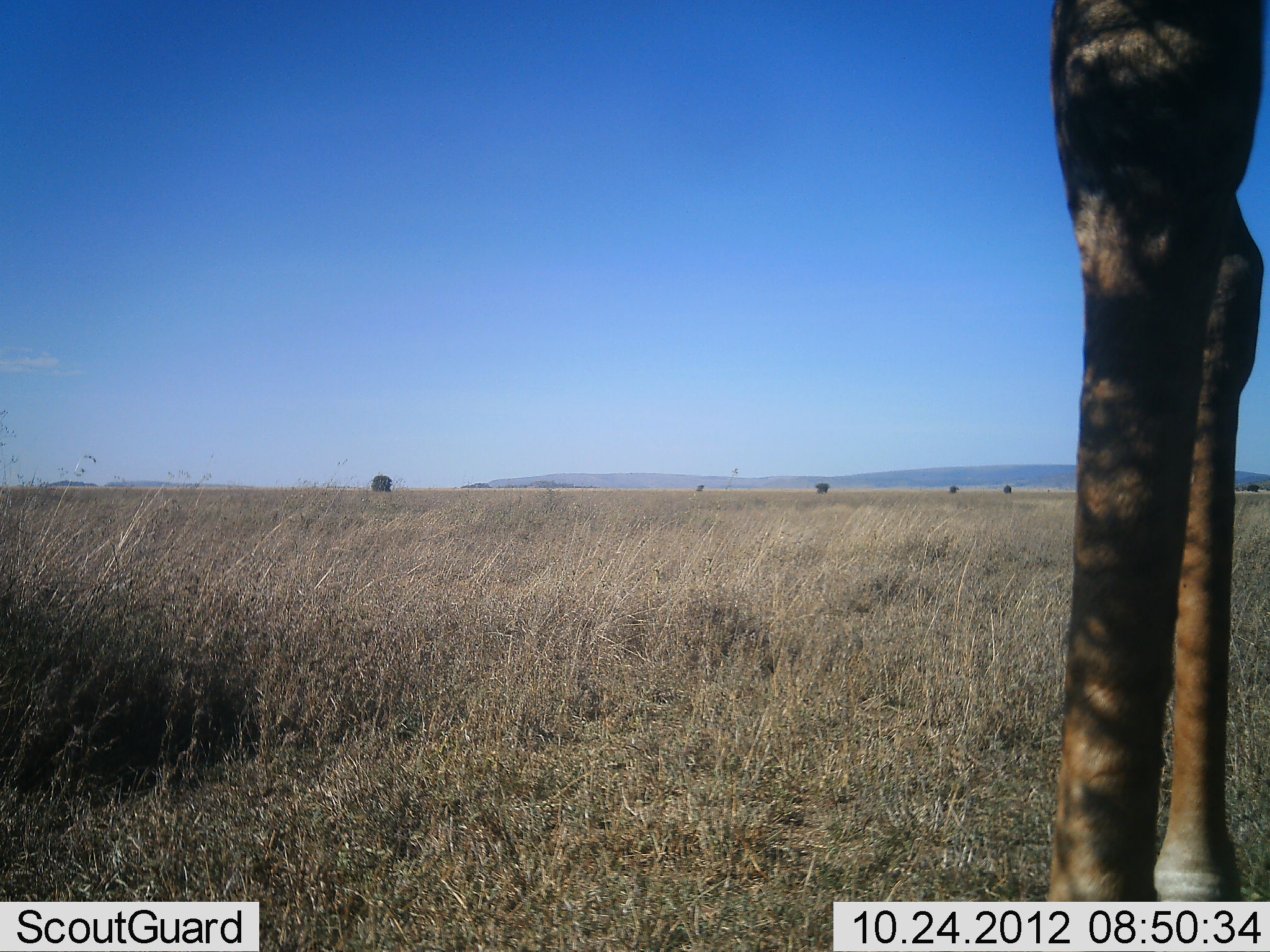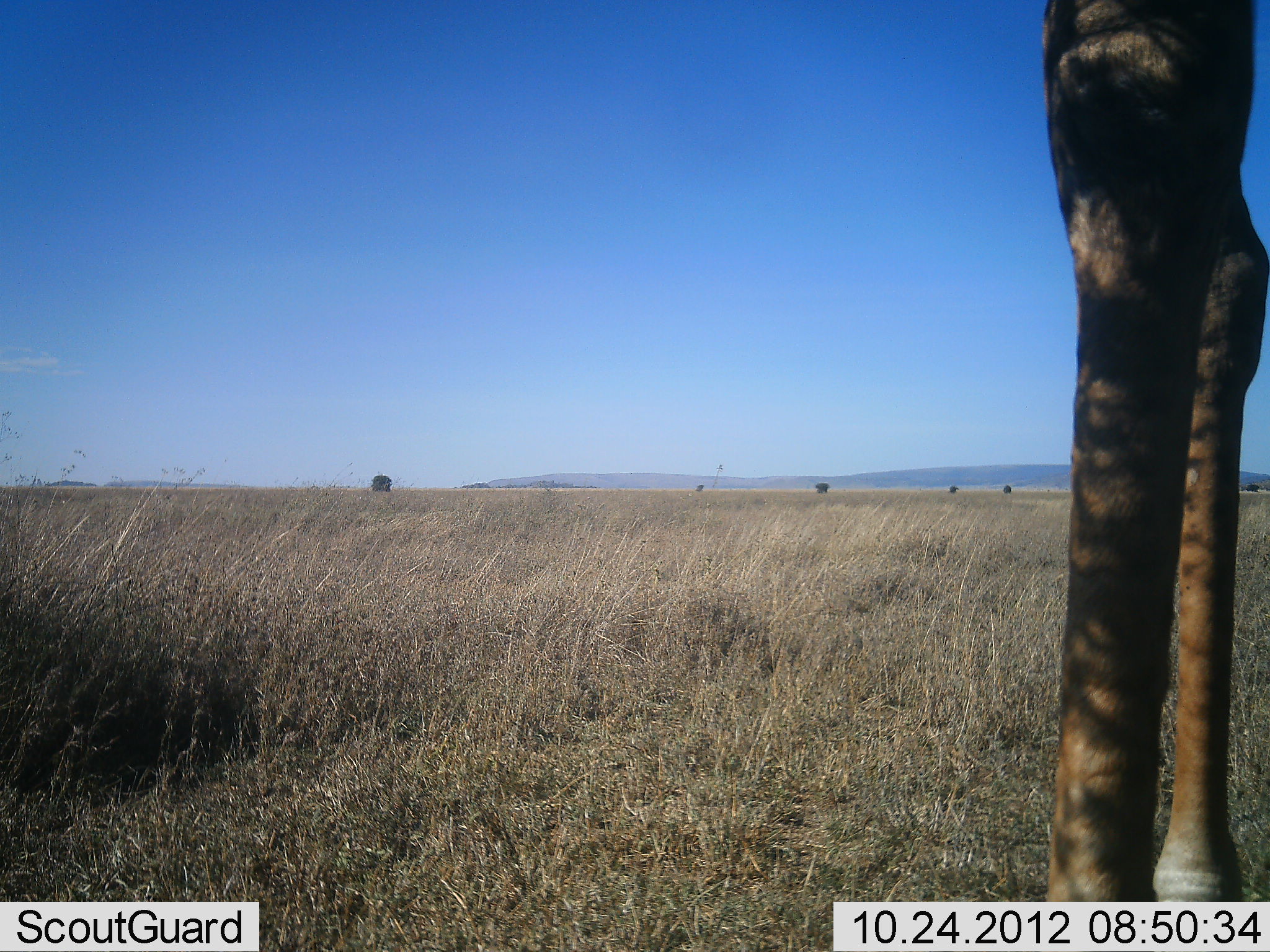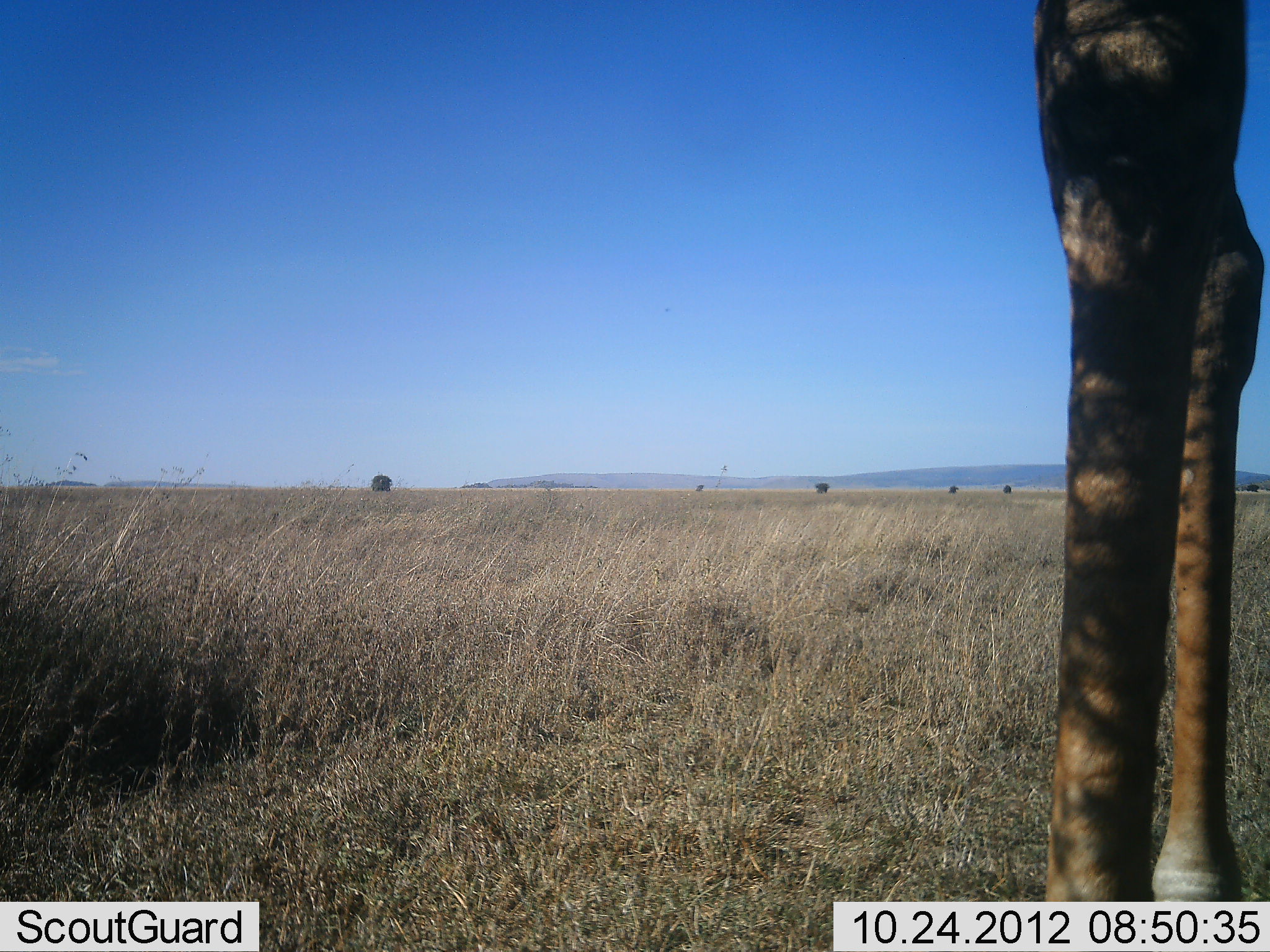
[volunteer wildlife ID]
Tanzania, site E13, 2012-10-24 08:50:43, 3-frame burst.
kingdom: Animalia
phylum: Chordata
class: Mammalia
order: Artiodactyla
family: Giraffidae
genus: Giraffa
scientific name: Giraffa camelopardalis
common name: giraffe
Giraffe (Giraffa camelopardalis), count 1. Behavior (volunteer vote fractions): standing 100%, resting 0%, moving 0%, interacting 0%. Young present (vote fraction): 0%. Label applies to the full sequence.